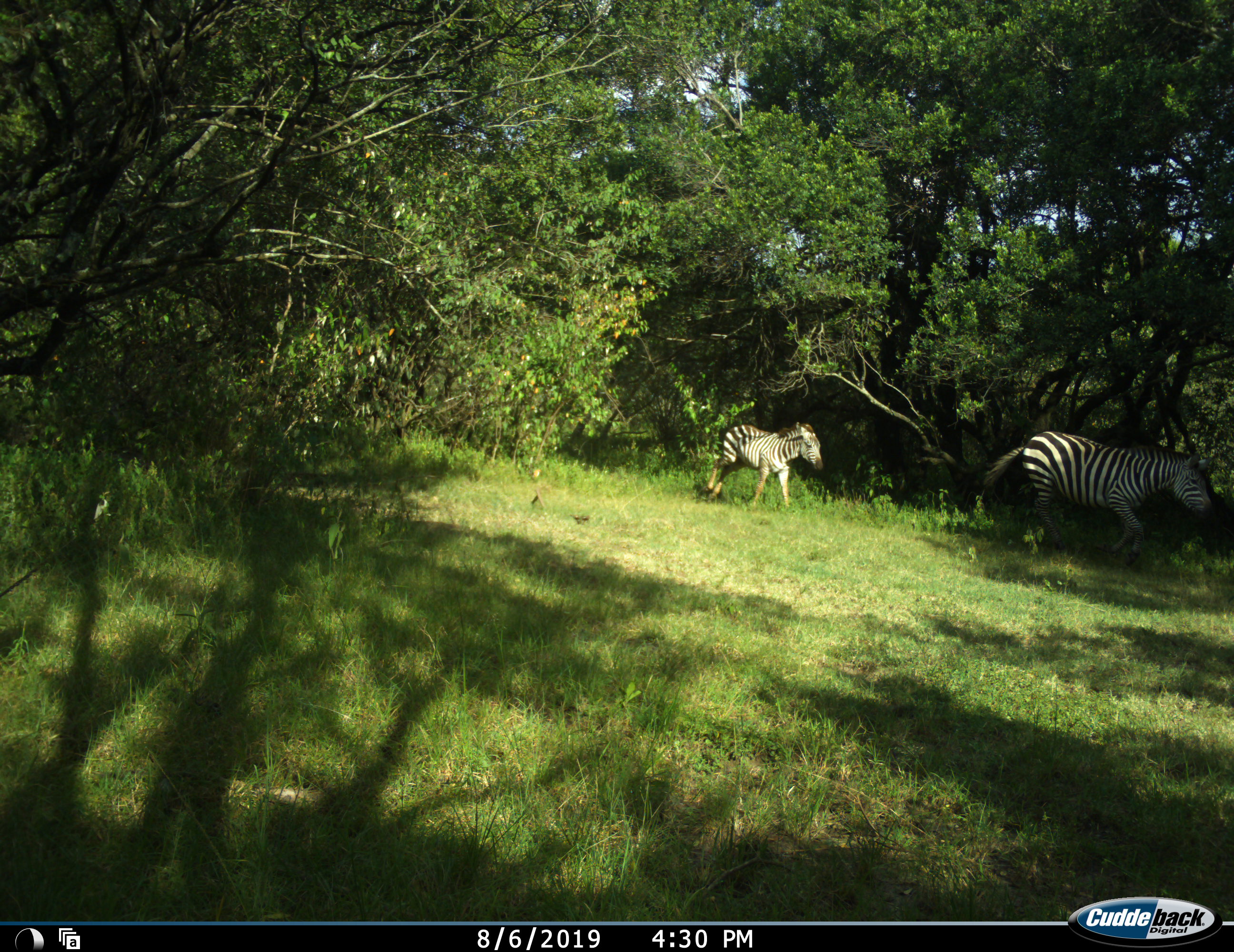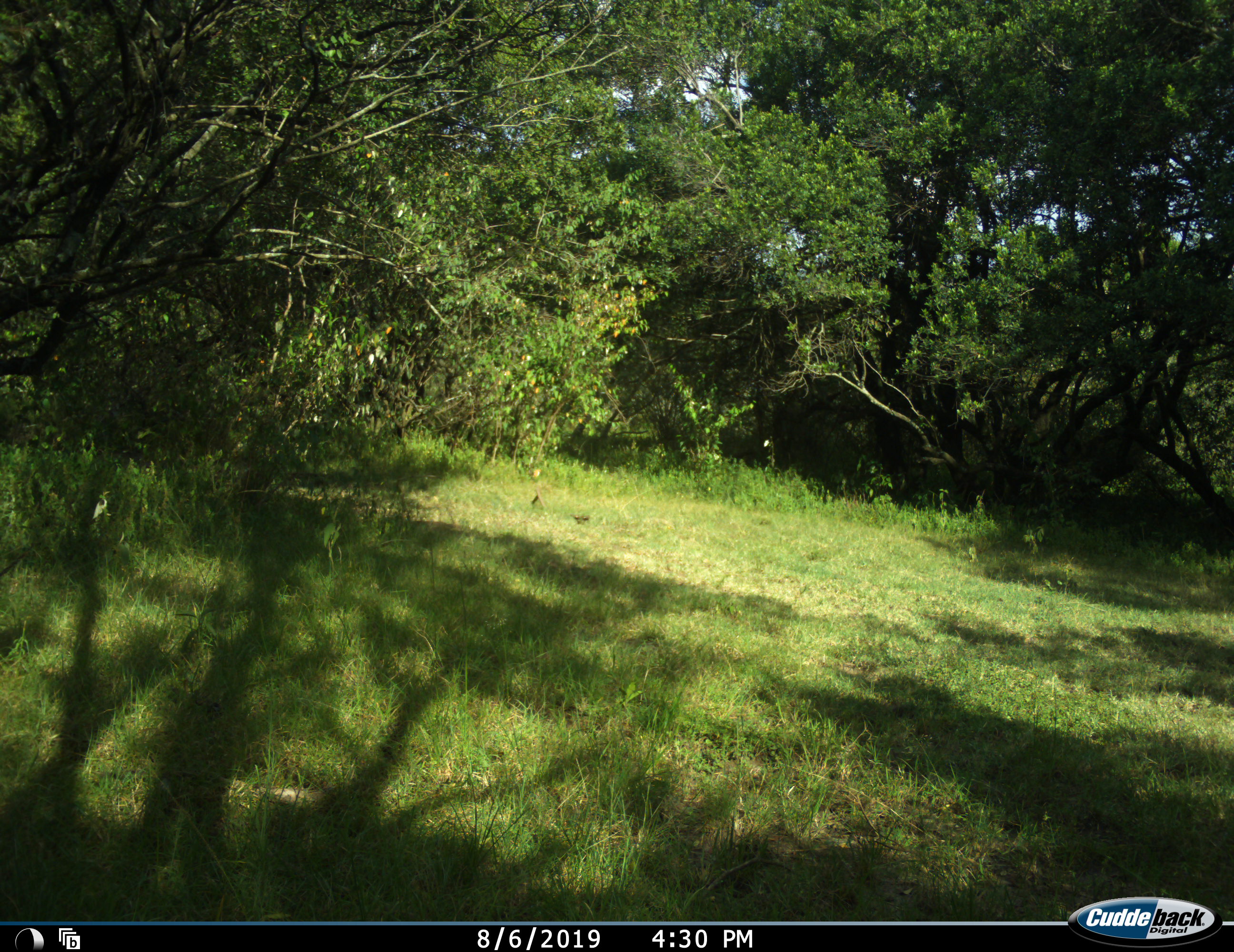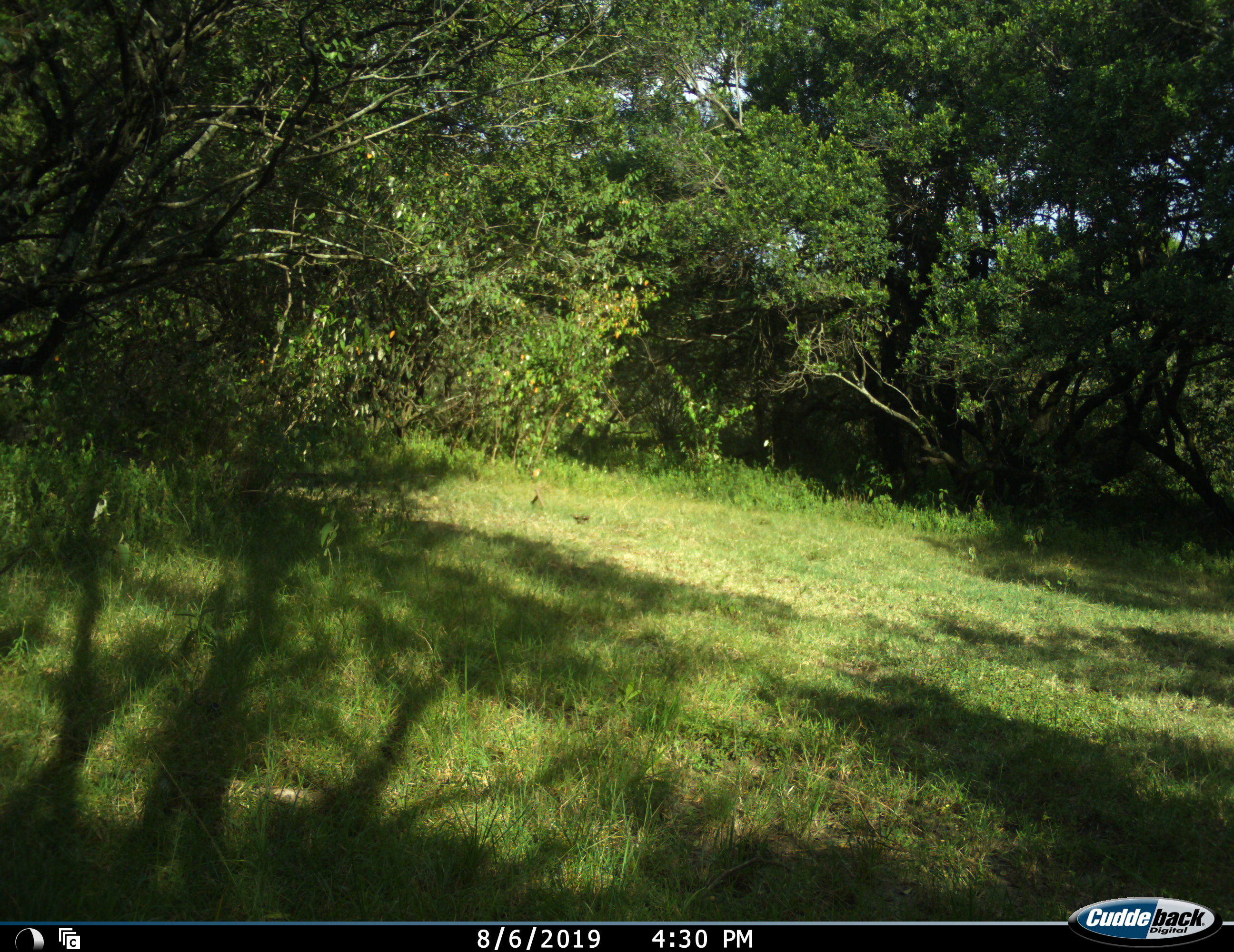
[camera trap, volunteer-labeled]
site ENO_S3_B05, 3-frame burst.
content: unidentified animal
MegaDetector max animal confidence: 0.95